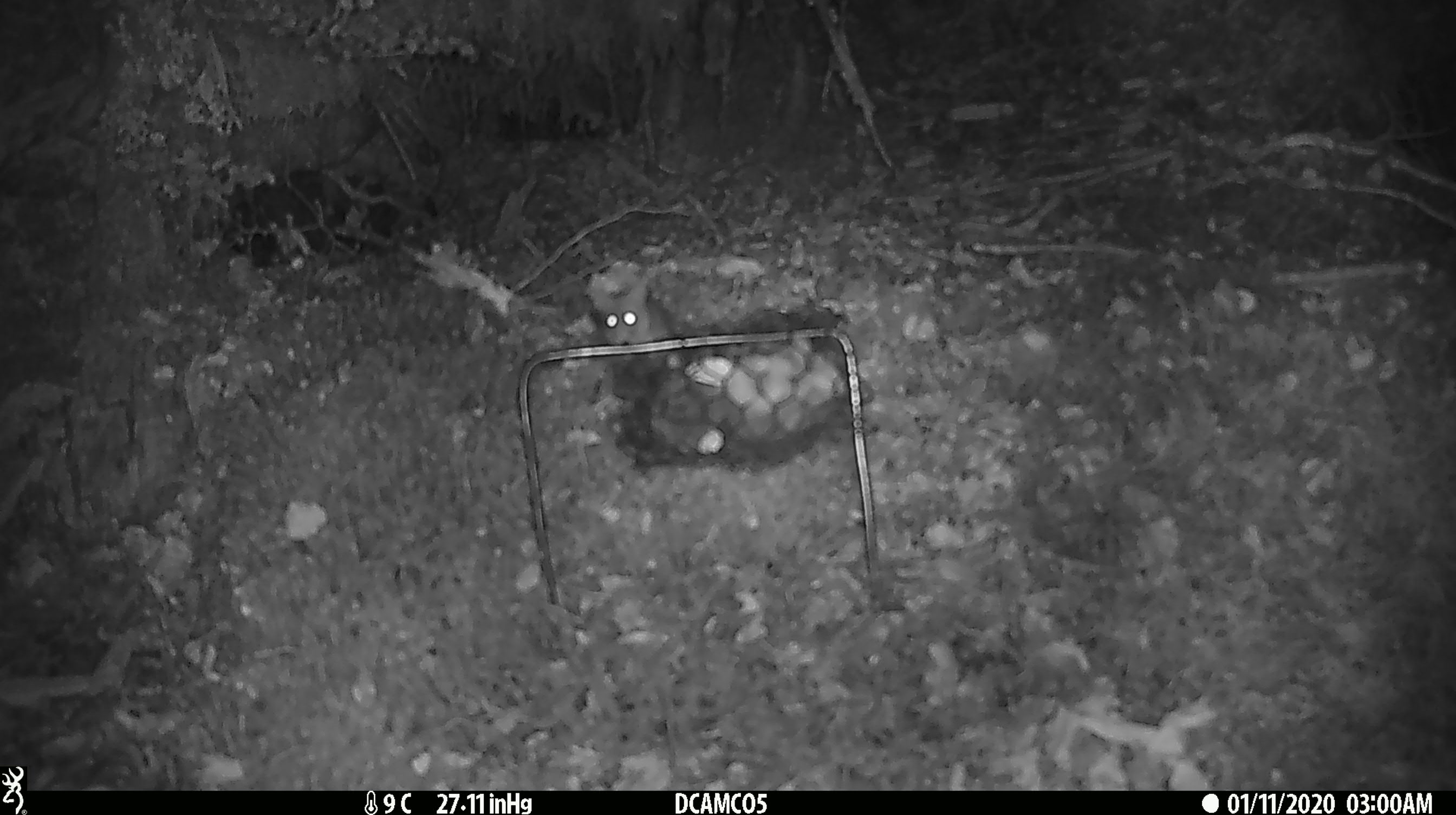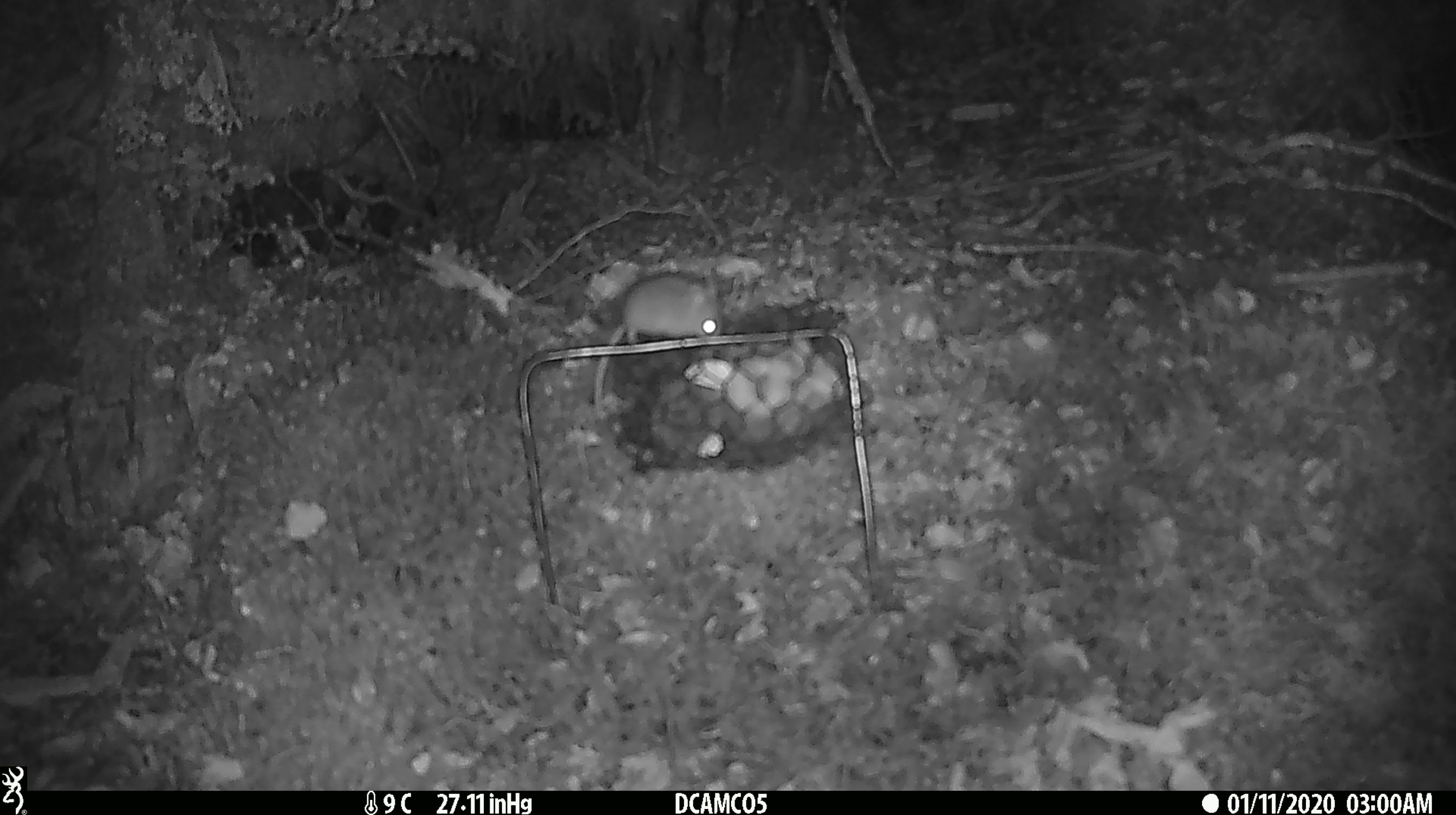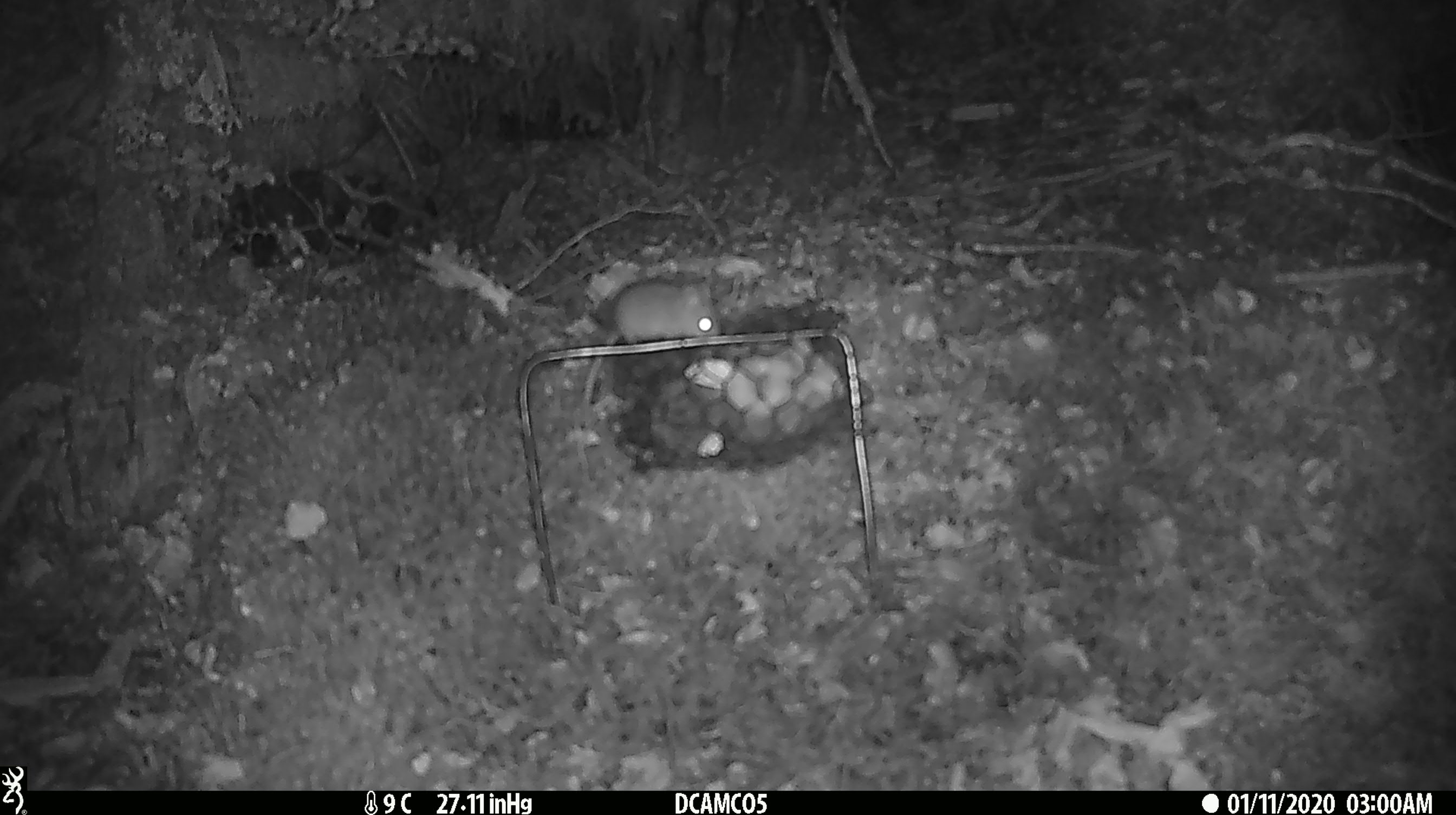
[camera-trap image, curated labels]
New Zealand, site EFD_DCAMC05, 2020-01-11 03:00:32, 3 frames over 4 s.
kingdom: Animalia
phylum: Chordata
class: Mammalia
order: Rodentia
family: Muridae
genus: Mus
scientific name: Mus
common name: mouse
Mouse (Mus).